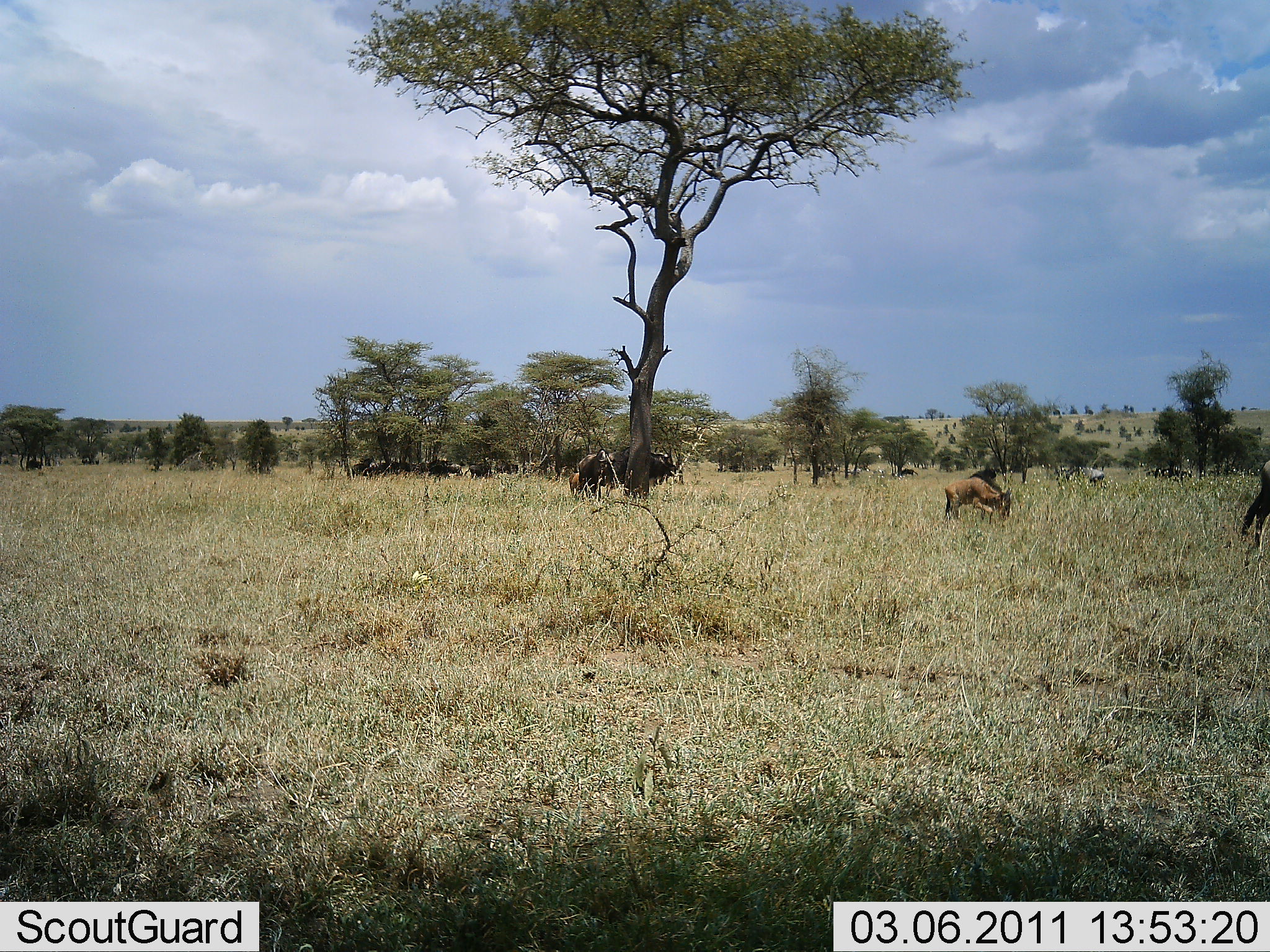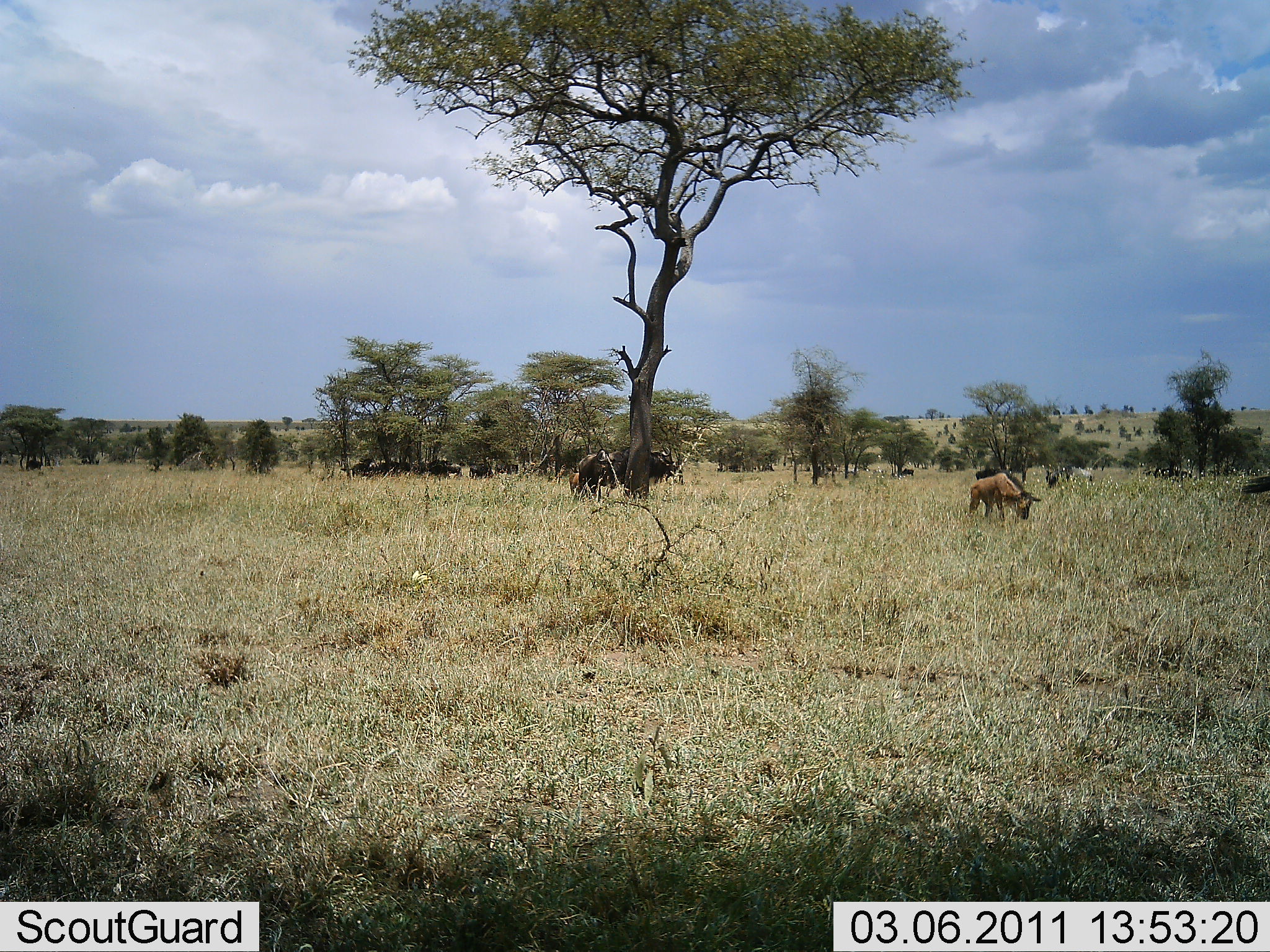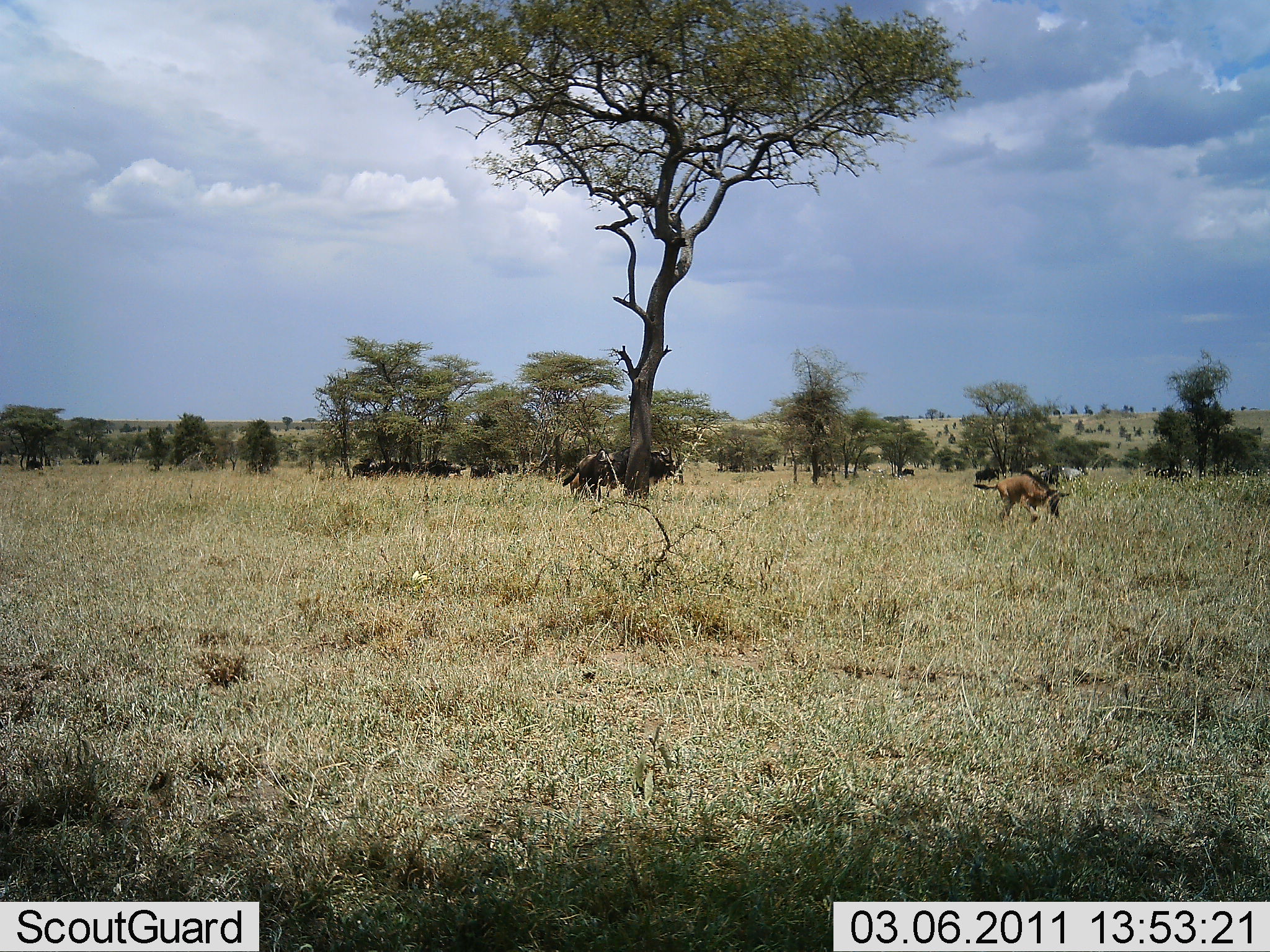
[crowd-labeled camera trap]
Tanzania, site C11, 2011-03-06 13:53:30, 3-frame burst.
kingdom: Animalia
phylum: Chordata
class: Mammalia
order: Artiodactyla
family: Bovidae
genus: Connochaetes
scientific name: Connochaetes taurinus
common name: blue wildebeest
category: wildebeest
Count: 11-50.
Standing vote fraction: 67%.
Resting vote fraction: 0%.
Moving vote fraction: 67%.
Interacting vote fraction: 0%.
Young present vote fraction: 33%.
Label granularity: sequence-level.